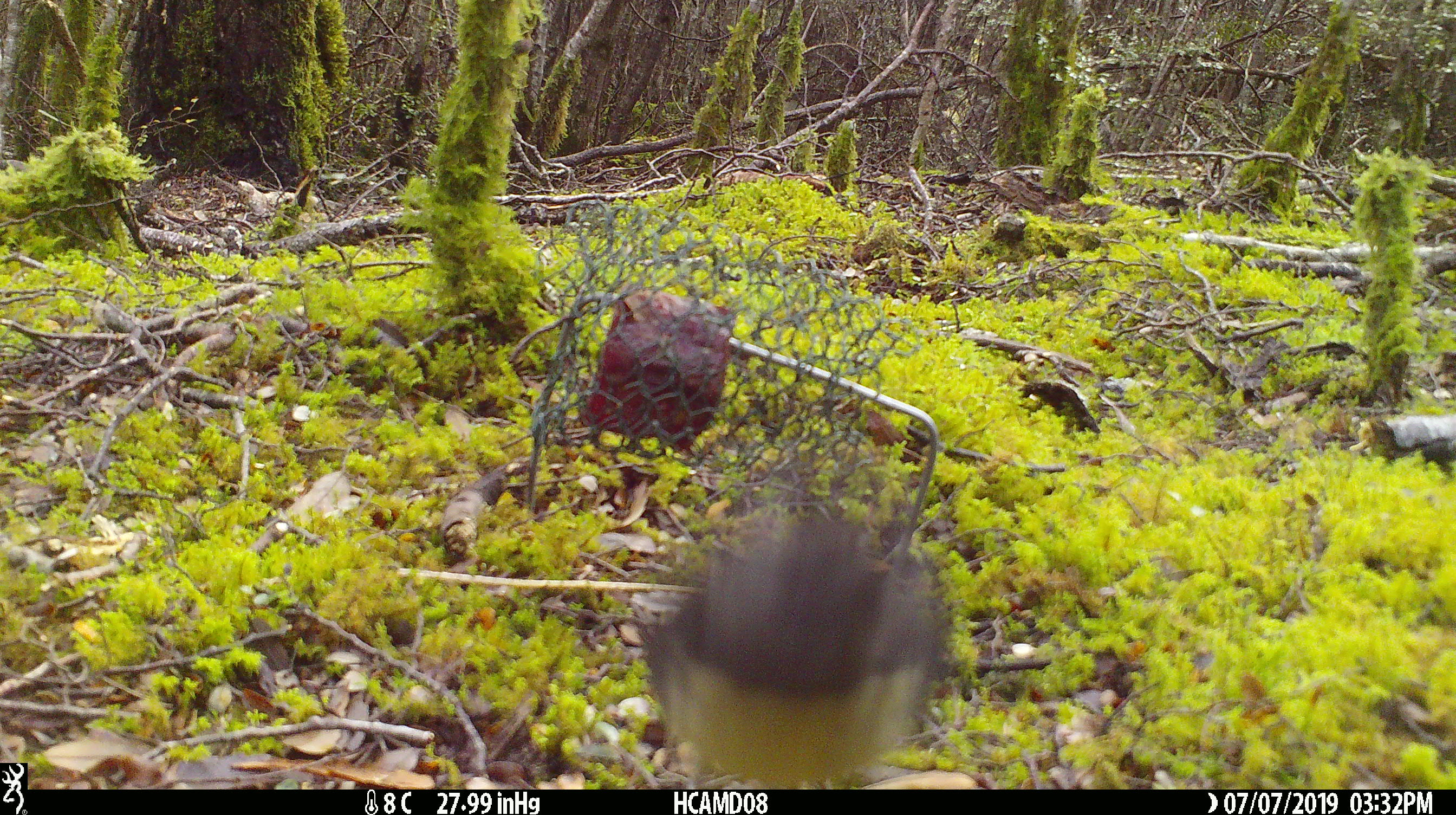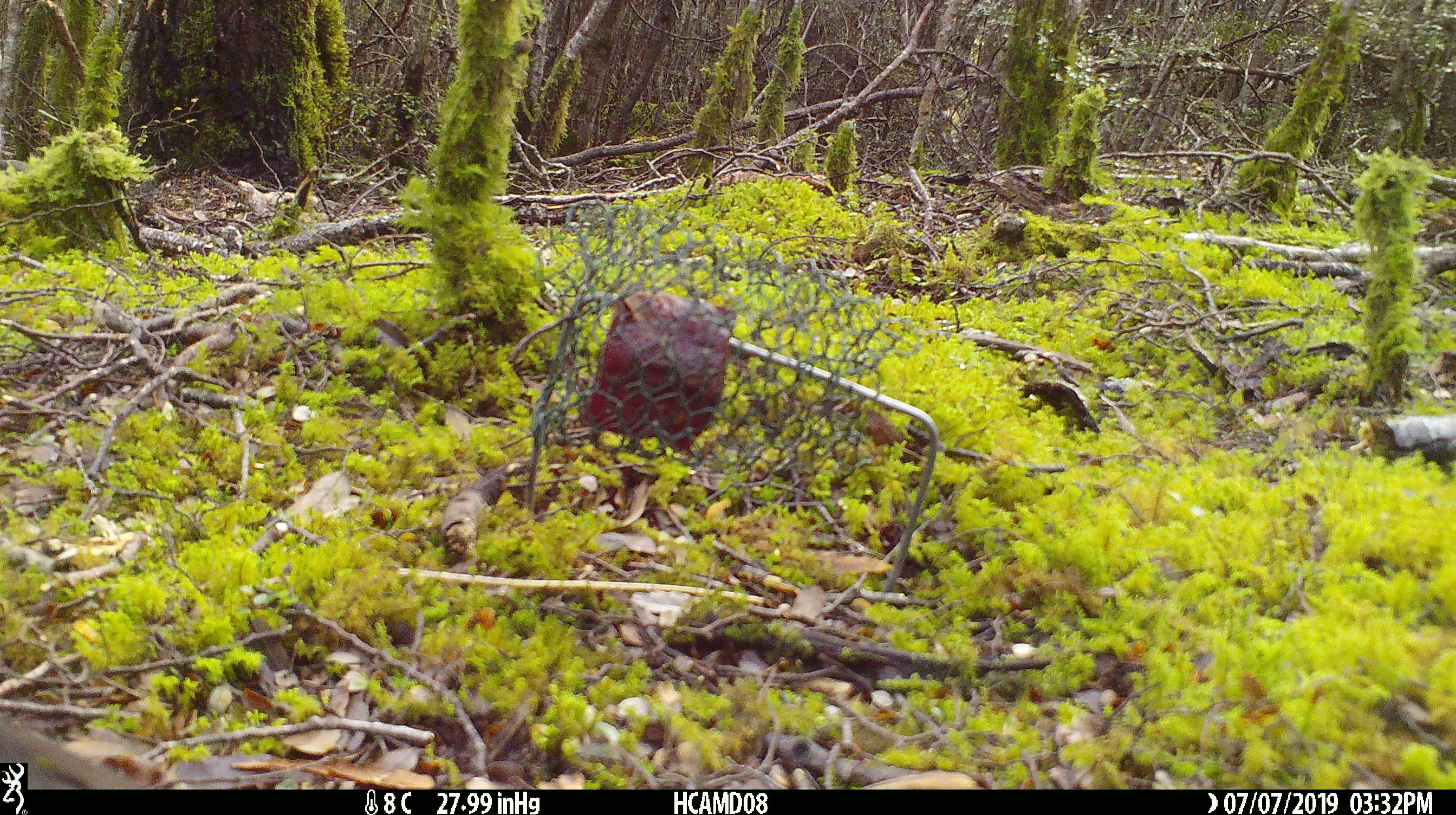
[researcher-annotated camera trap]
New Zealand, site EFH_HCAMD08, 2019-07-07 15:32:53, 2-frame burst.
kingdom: Animalia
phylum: Chordata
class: Aves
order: Passeriformes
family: Petroicidae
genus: Petroica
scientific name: Petroica australis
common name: new zealand robin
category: robin